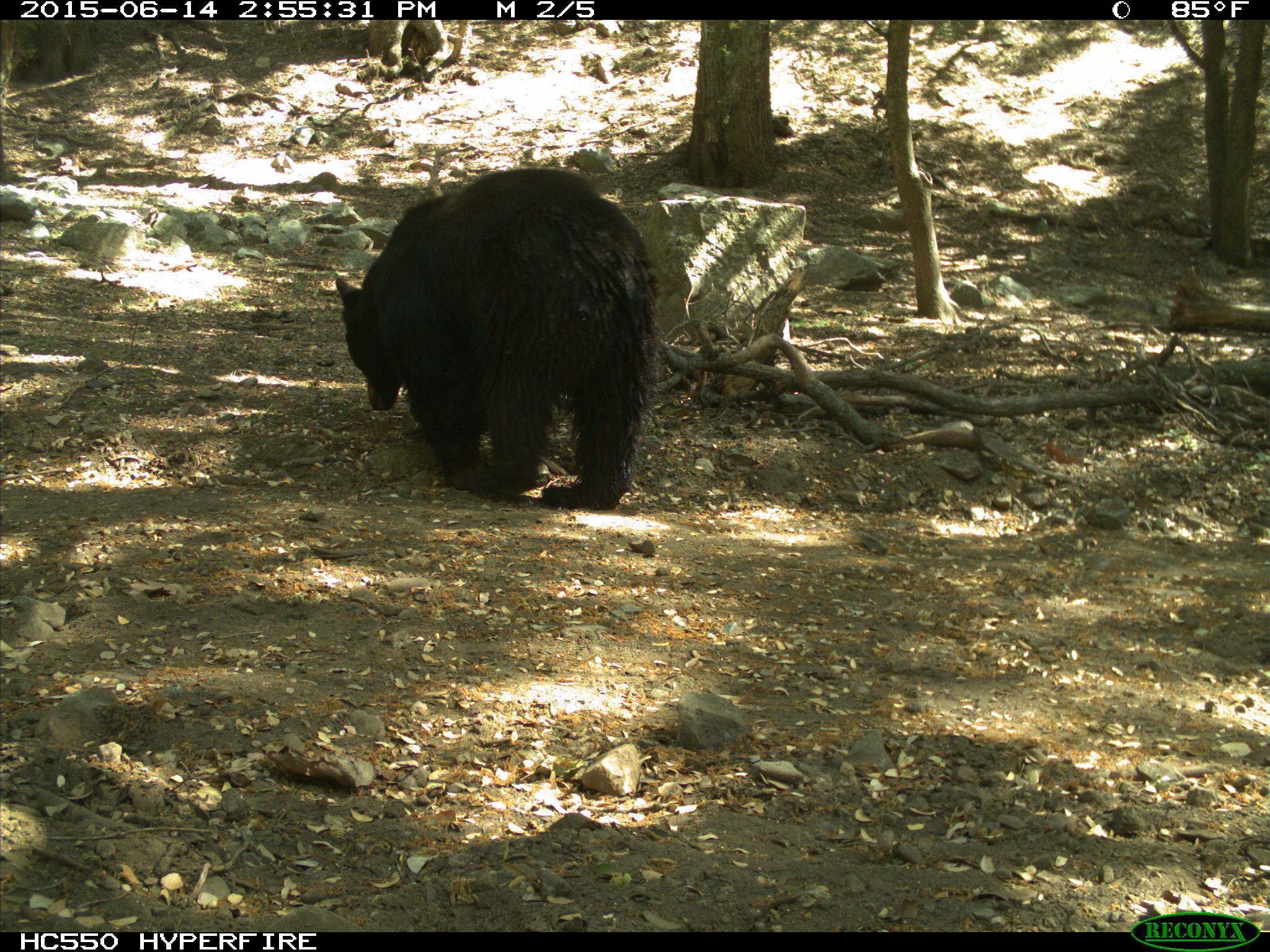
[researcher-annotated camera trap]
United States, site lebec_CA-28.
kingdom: Animalia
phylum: Chordata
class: Mammalia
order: Carnivora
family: Ursidae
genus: Ursus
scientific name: Ursus americanus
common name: american black bear